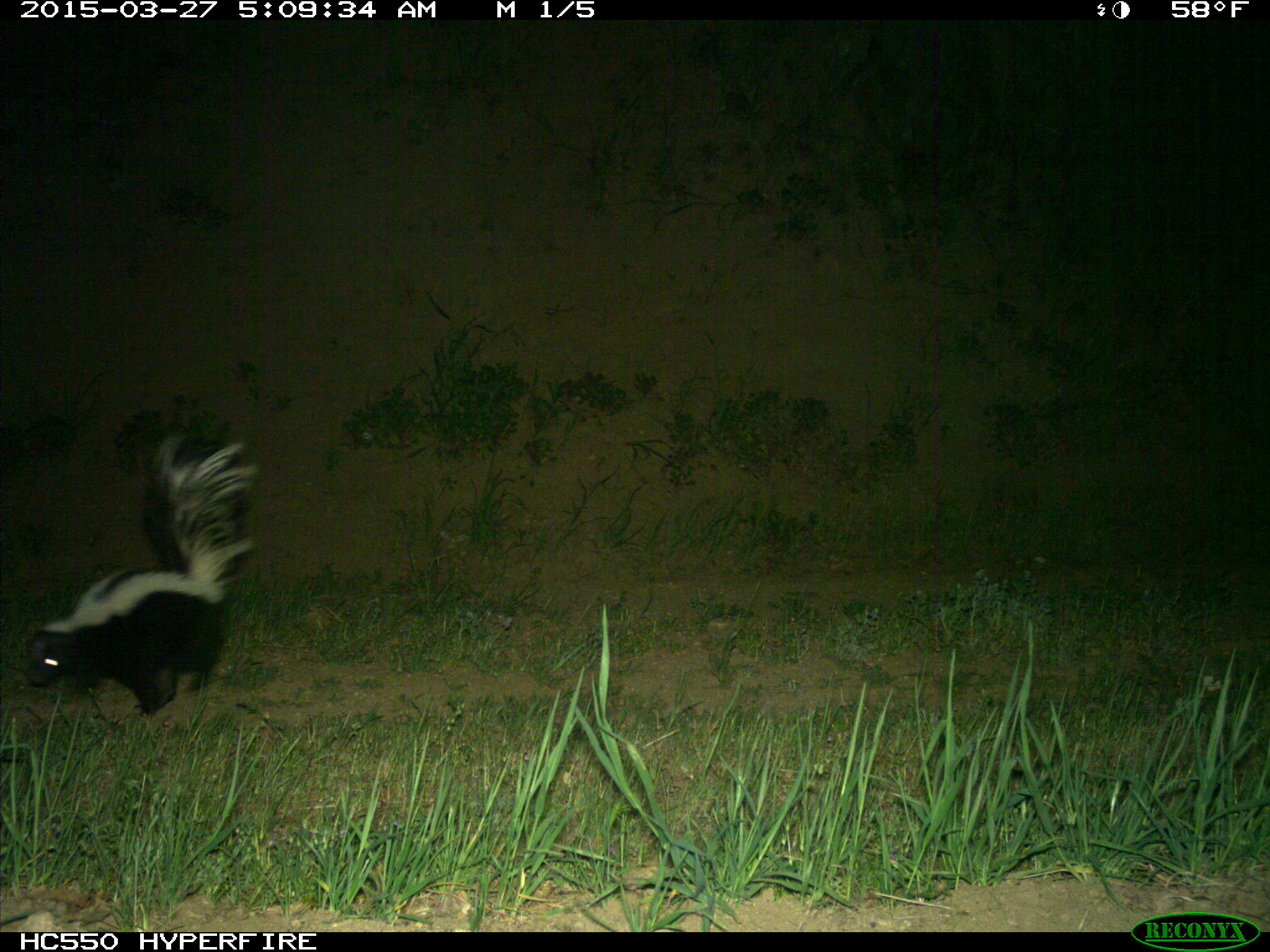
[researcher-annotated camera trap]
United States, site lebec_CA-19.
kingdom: Animalia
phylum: Chordata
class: Mammalia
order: Carnivora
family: Mephitidae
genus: Mephitis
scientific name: Mephitis mephitis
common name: striped skunk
Mephitis mephitis (striped skunk).